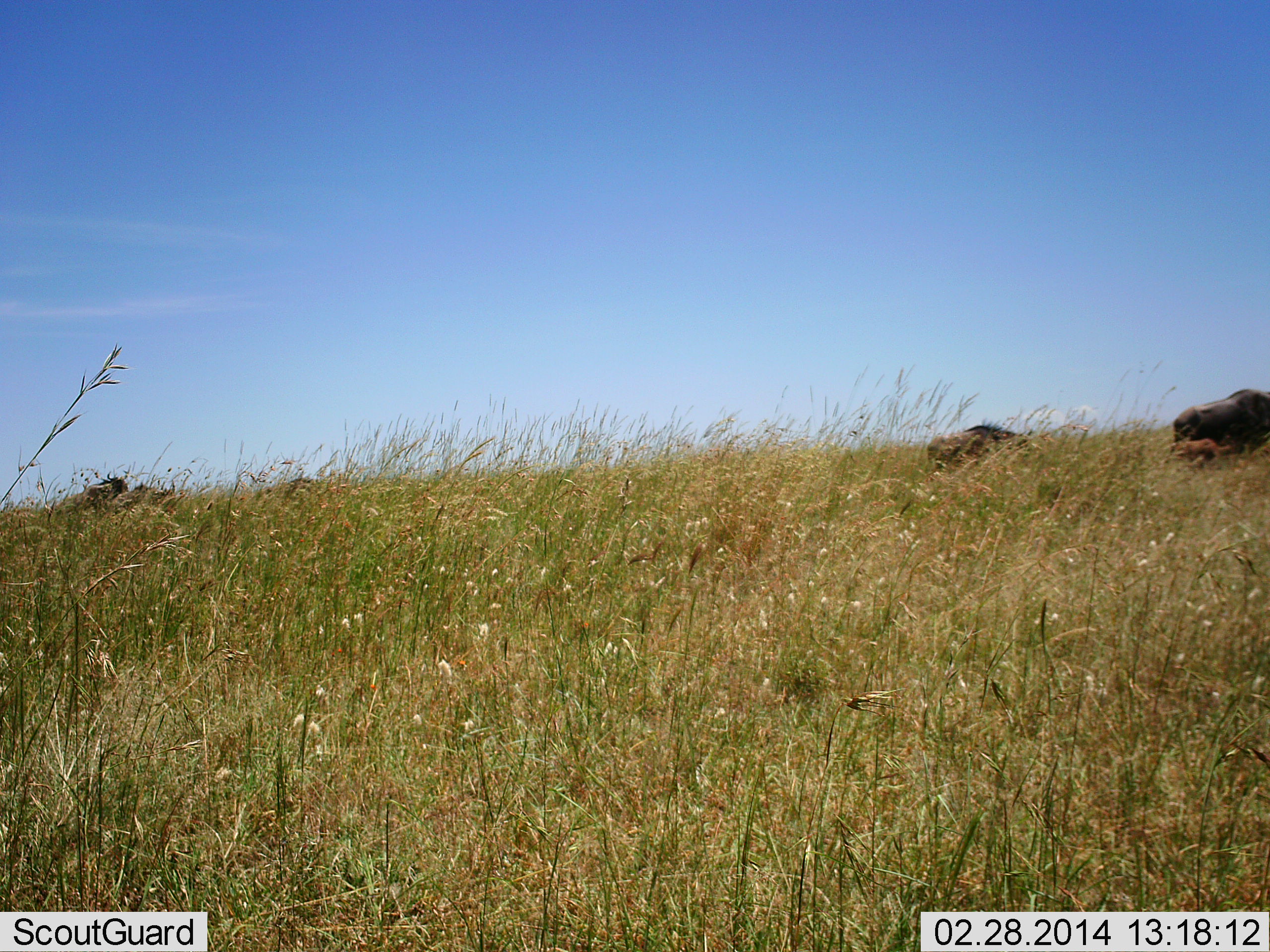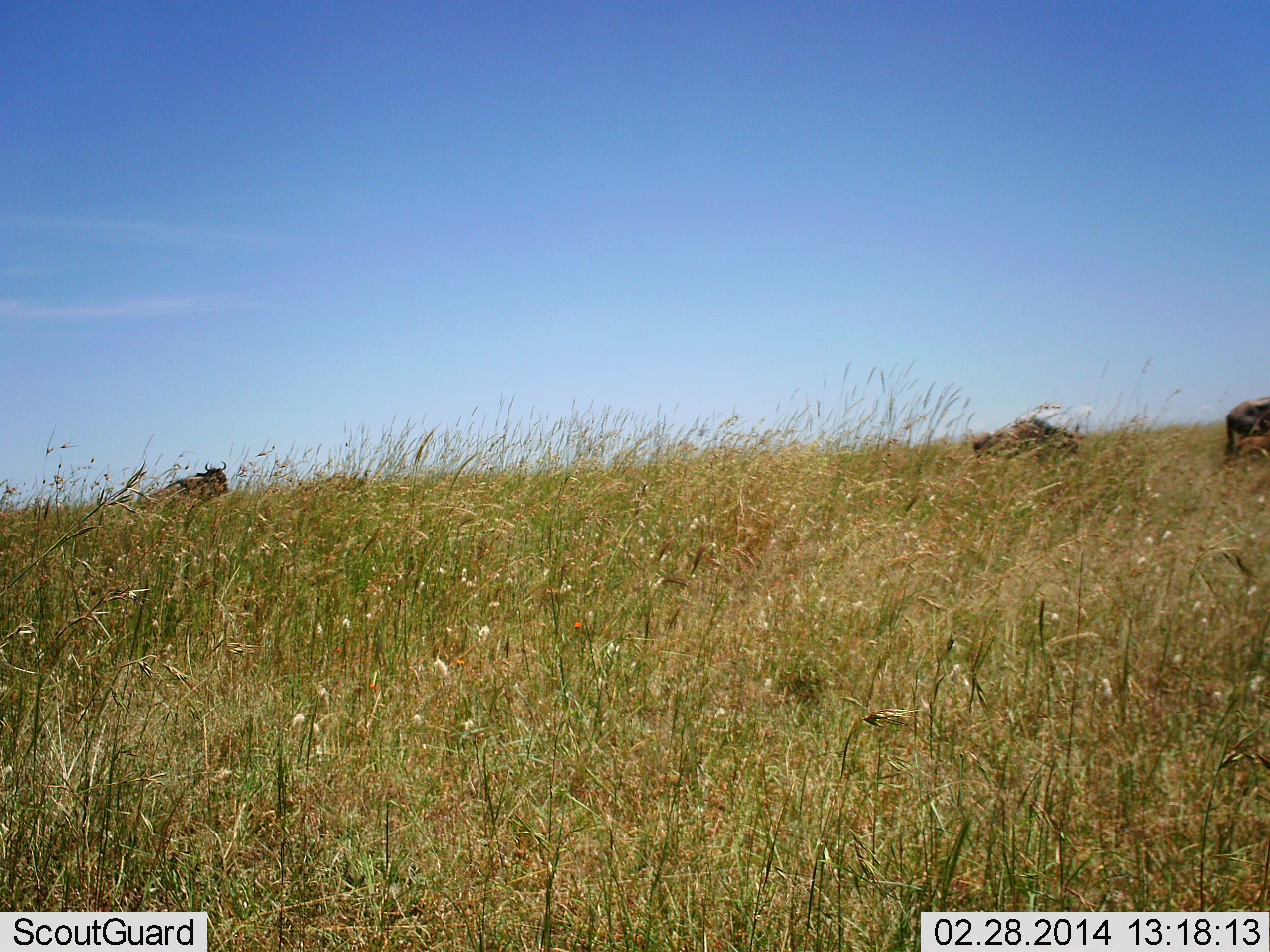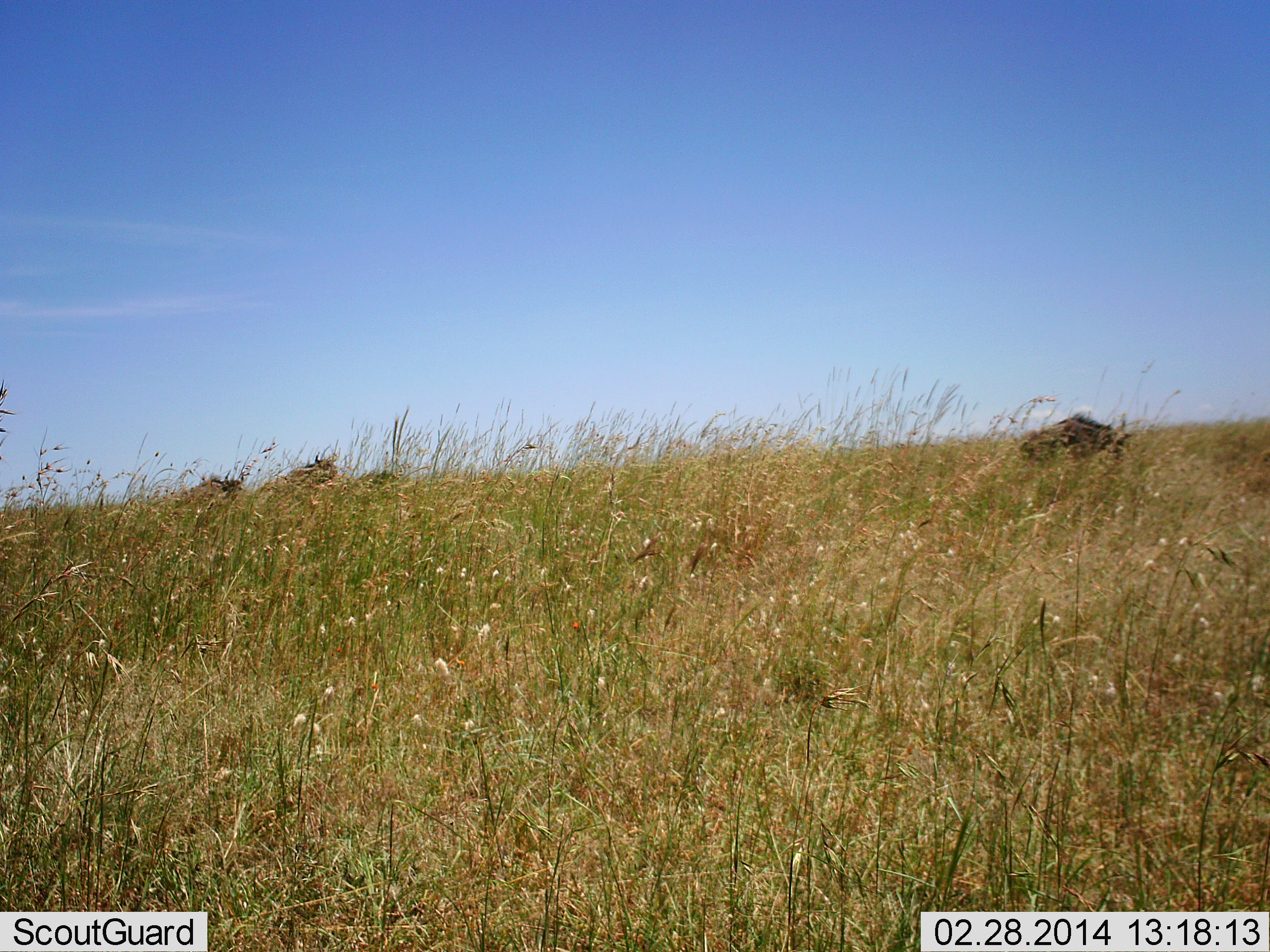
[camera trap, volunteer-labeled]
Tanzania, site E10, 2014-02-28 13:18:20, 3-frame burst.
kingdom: Animalia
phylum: Chordata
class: Mammalia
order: Artiodactyla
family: Bovidae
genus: Connochaetes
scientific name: Connochaetes taurinus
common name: blue wildebeest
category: wildebeest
Wildebeest (blue wildebeest) (Connochaetes taurinus), count 5. Behavior (volunteer vote fractions): standing 10%, resting 0%, moving 90%, interacting 0%. Young present (vote fraction): 40%. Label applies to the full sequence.